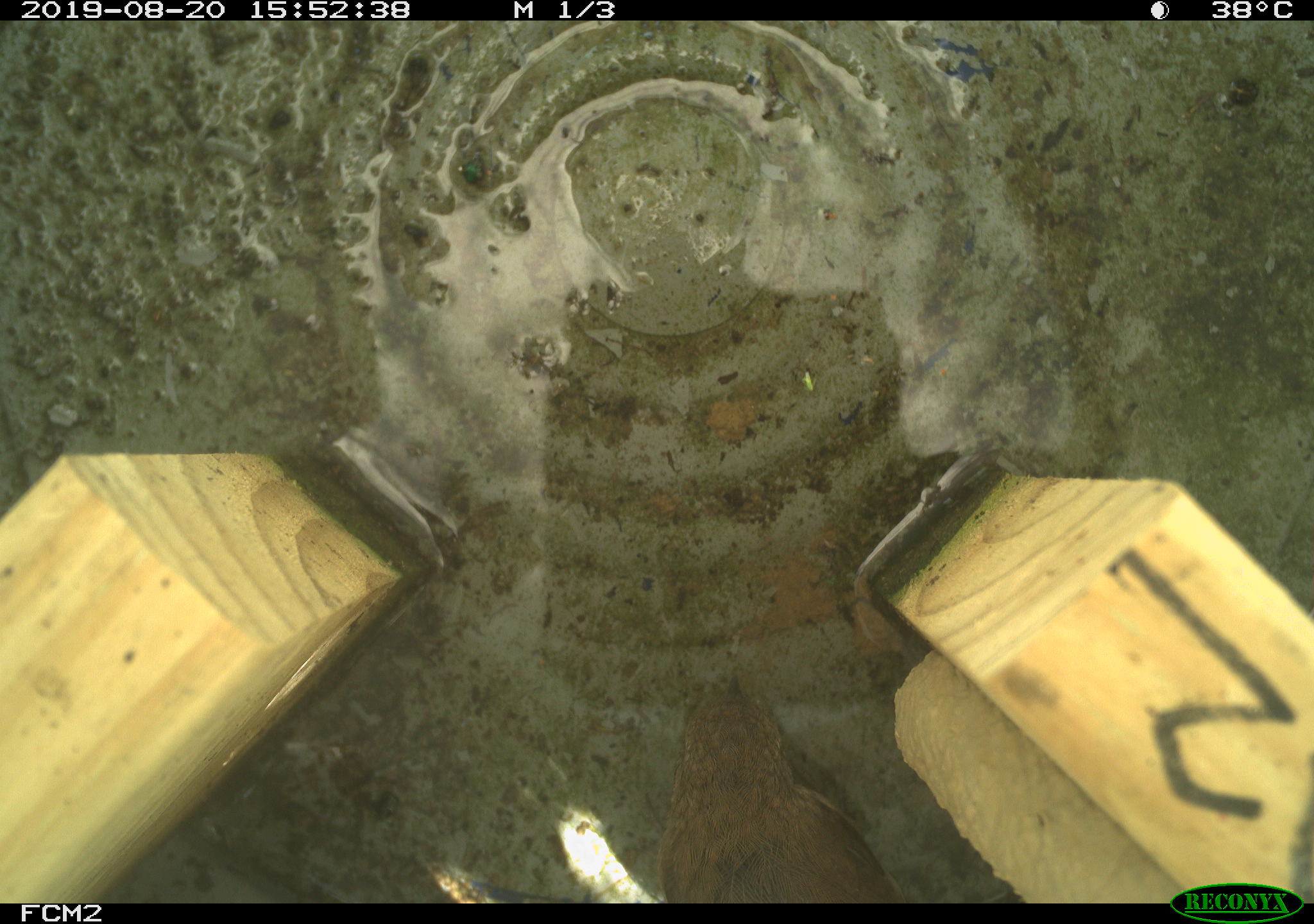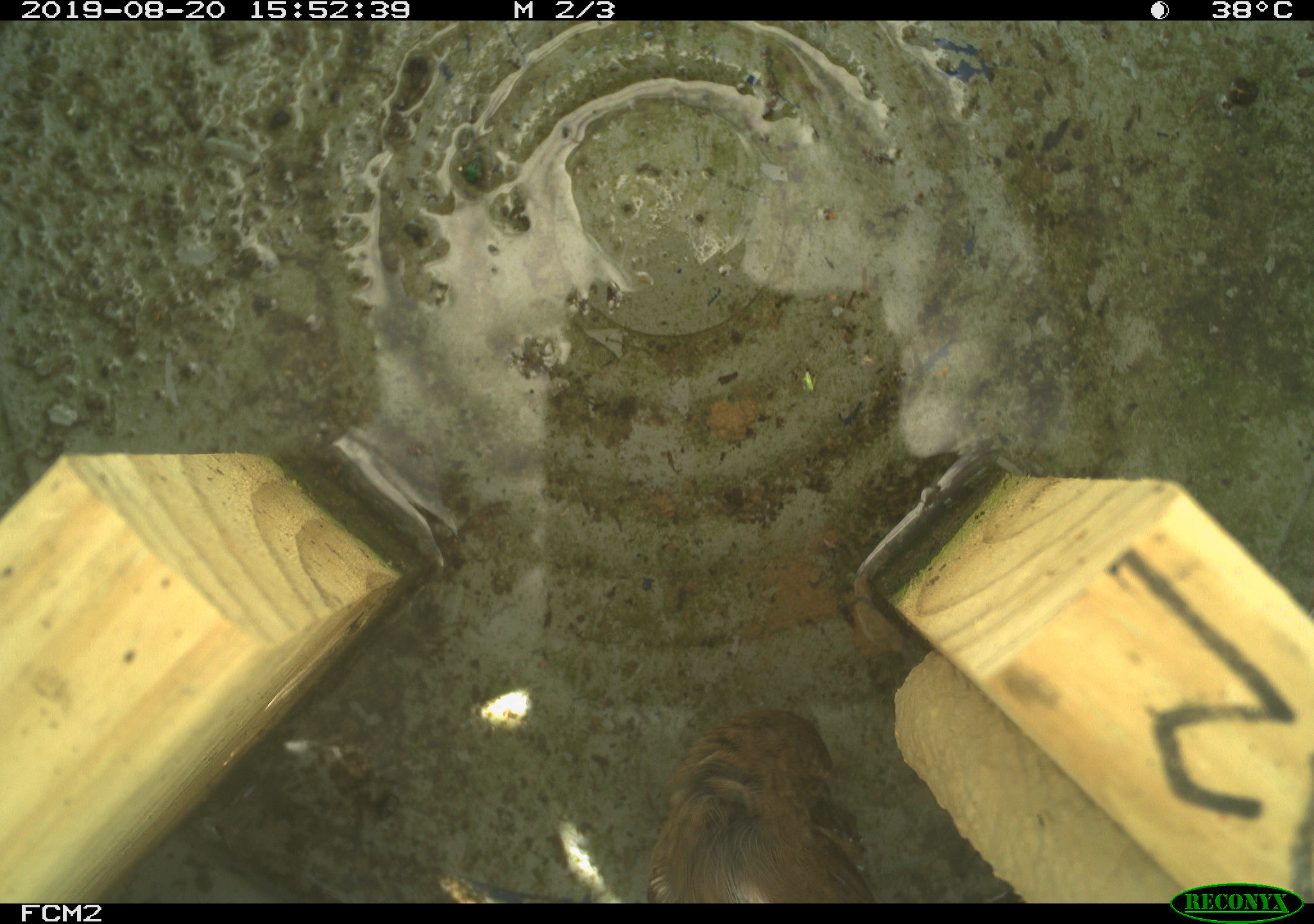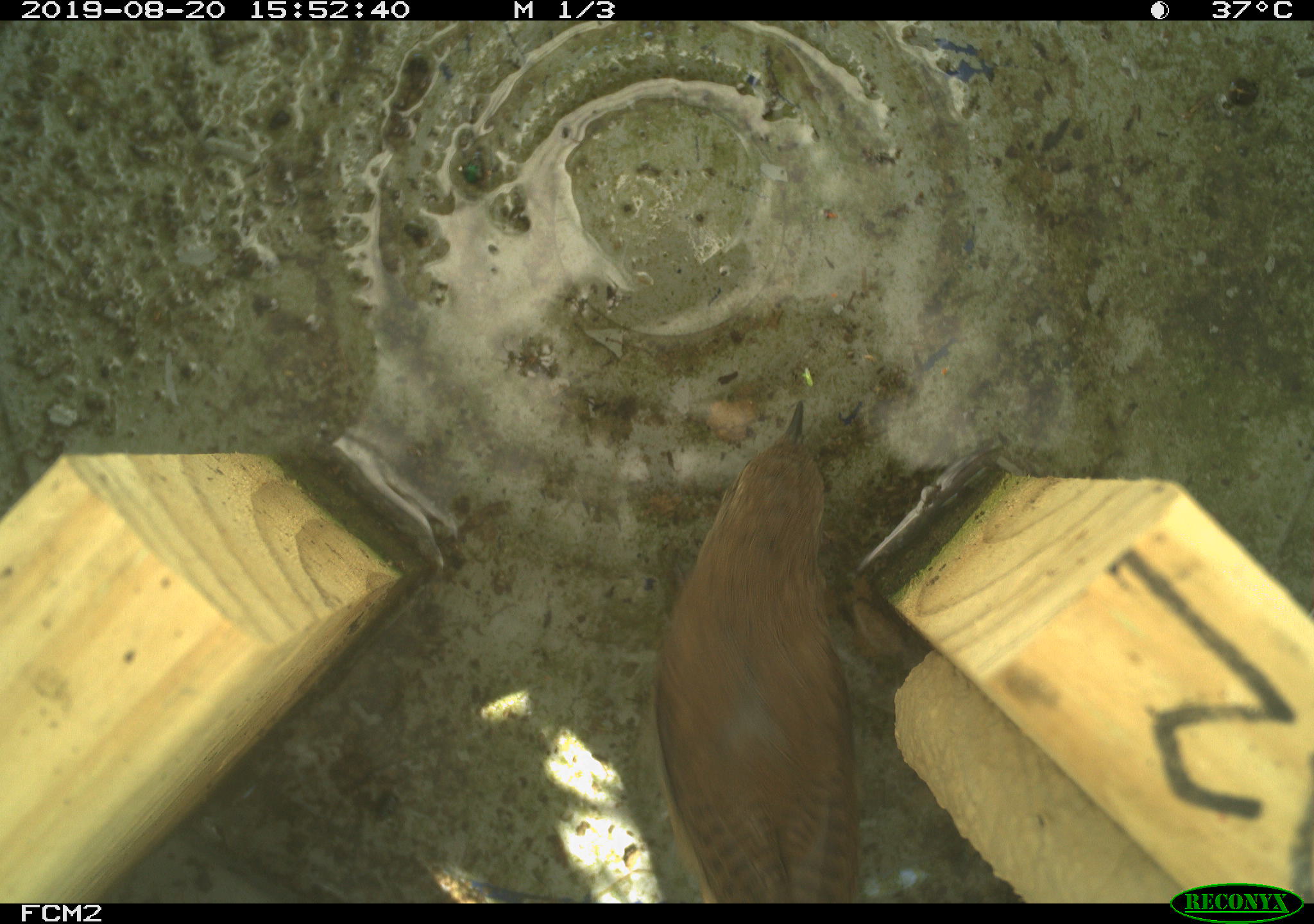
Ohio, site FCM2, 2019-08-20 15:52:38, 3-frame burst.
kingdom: Animalia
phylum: Chordata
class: Aves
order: Passeriformes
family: Troglodytidae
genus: Troglodytes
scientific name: Troglodytes aedon aedon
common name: northern house wren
Northern house wren (Troglodytes aedon aedon).